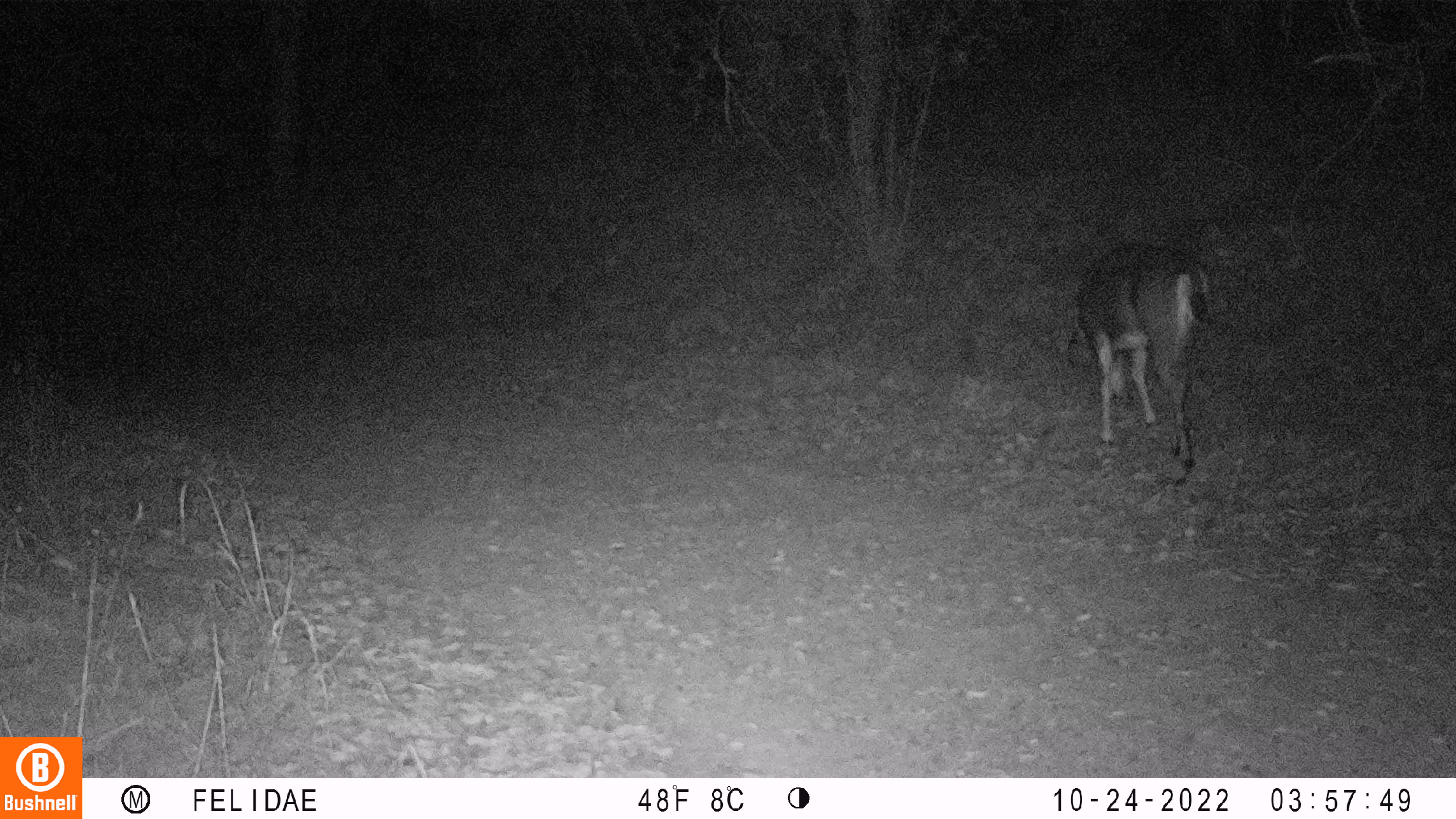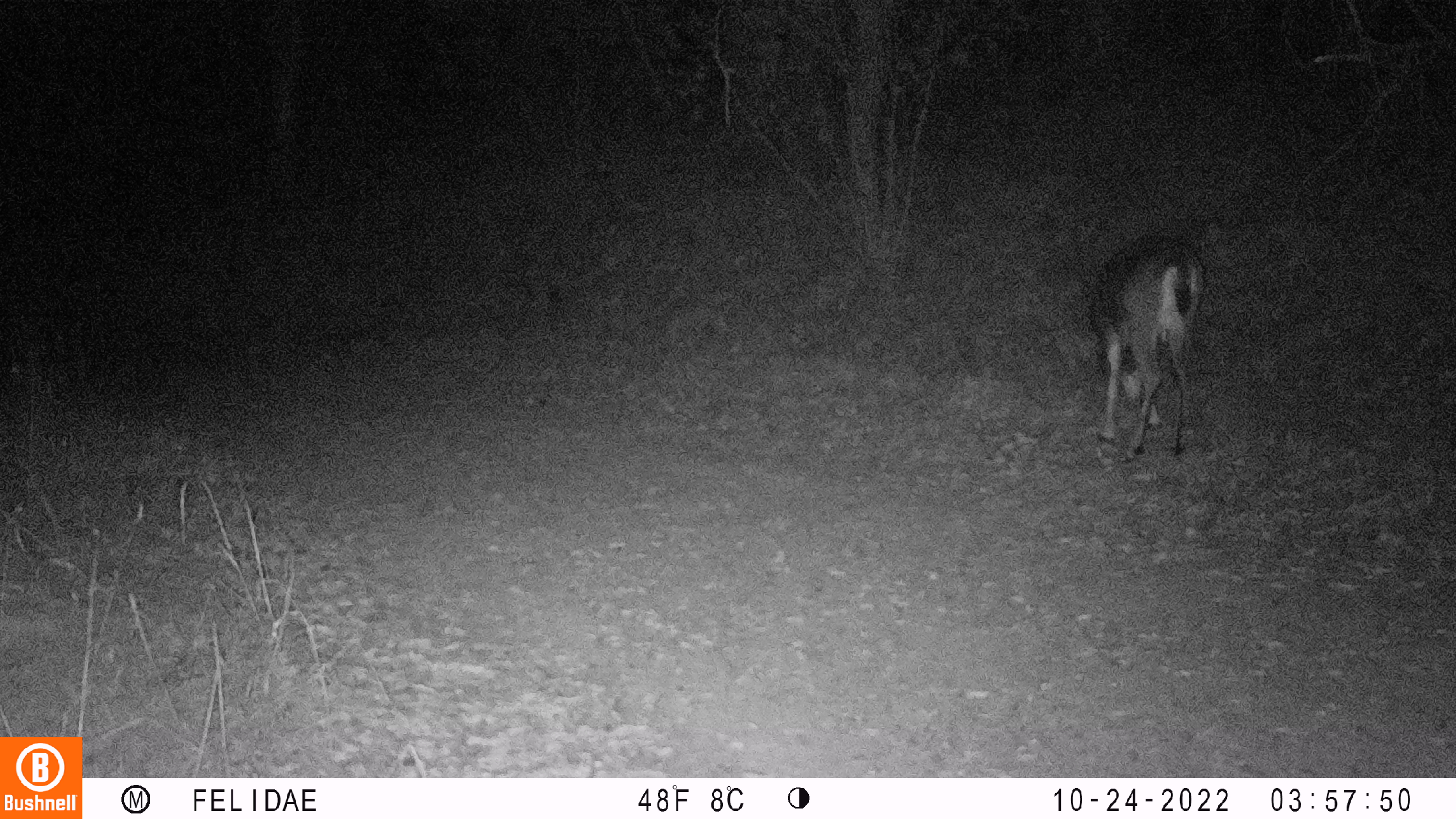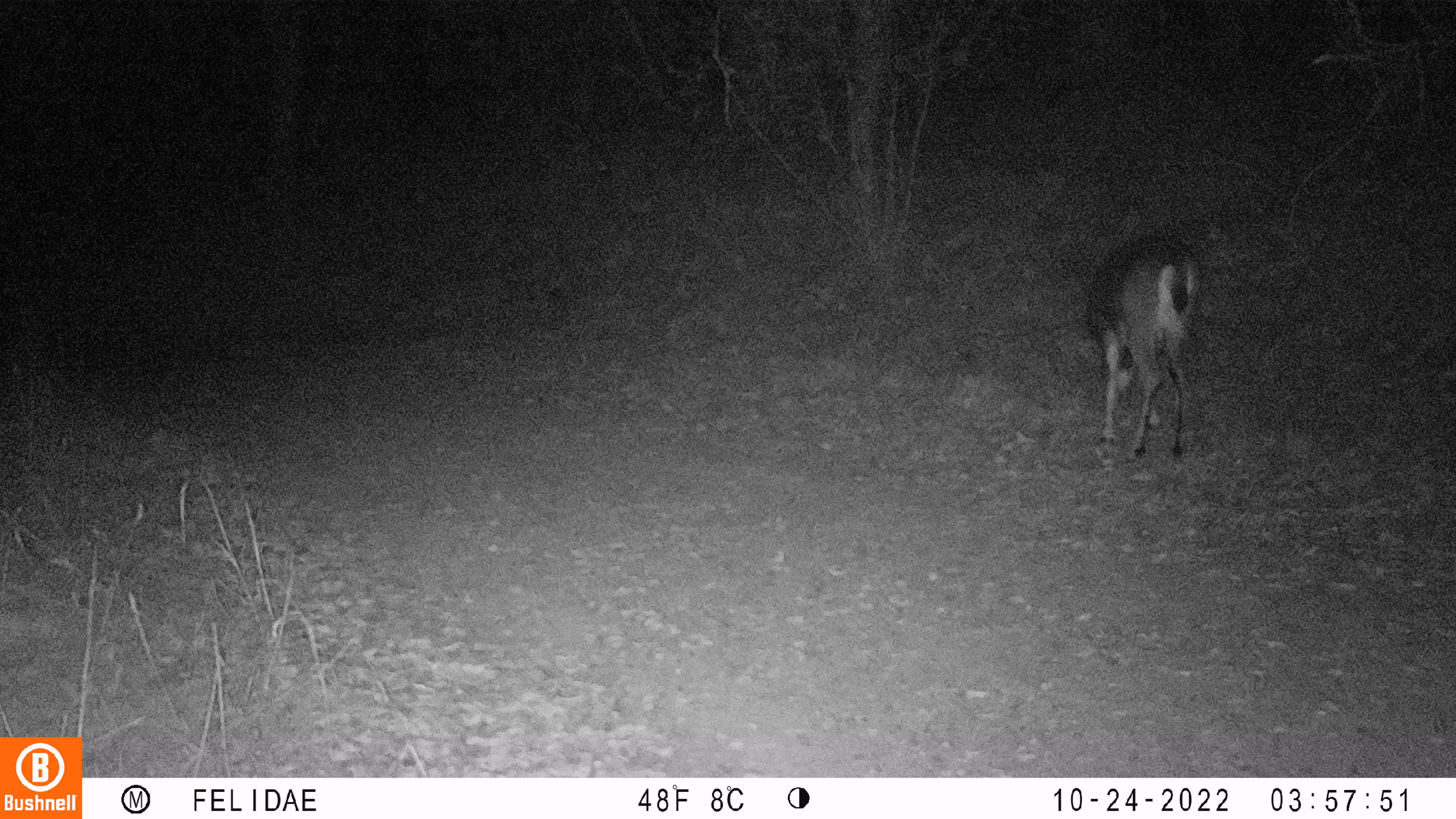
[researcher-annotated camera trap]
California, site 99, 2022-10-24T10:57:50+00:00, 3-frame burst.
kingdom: Animalia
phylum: Chordata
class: Mammalia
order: Artiodactyla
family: Cervidae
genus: Odocoileus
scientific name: Odocoileus hemionus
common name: mule deer